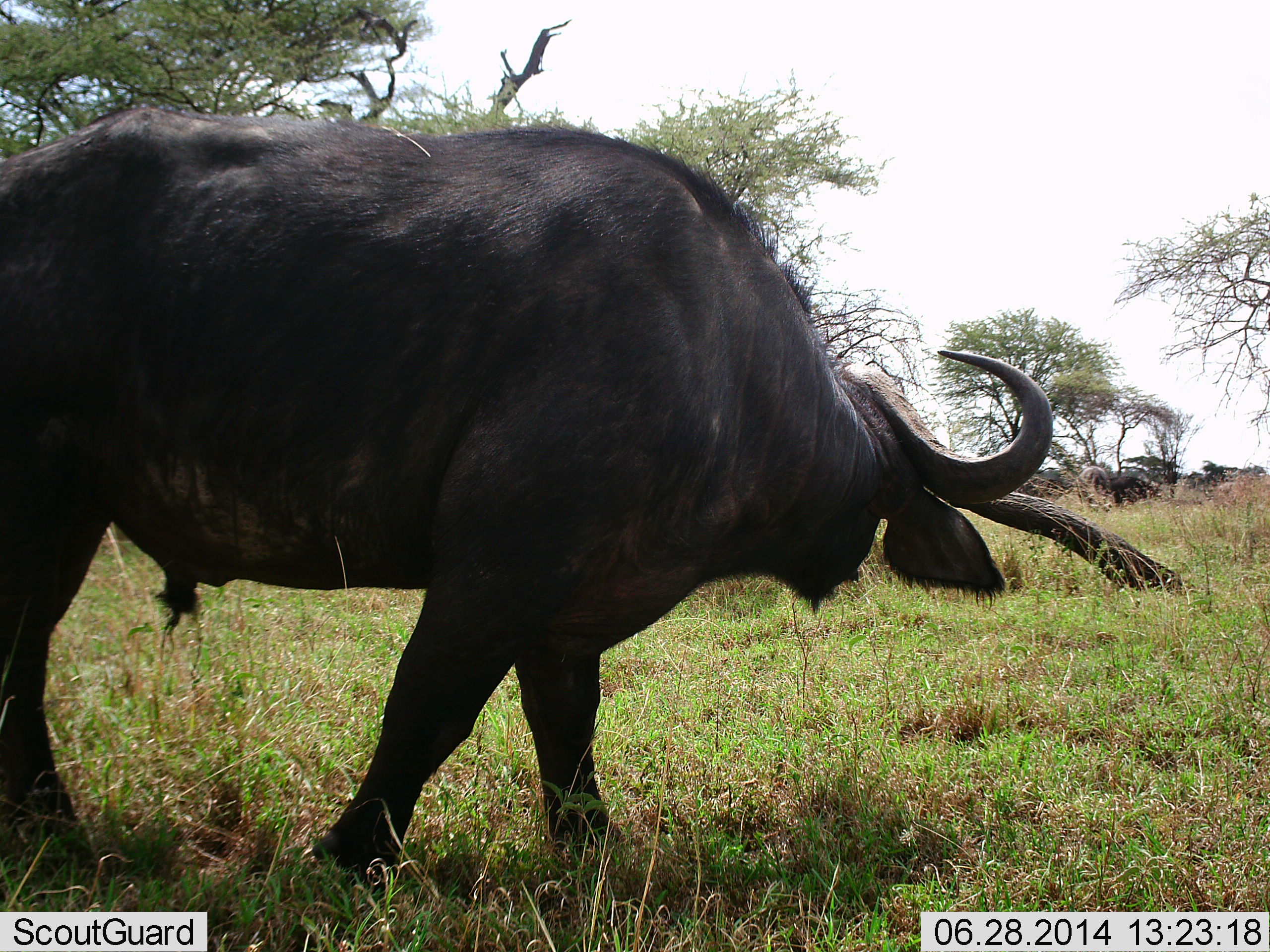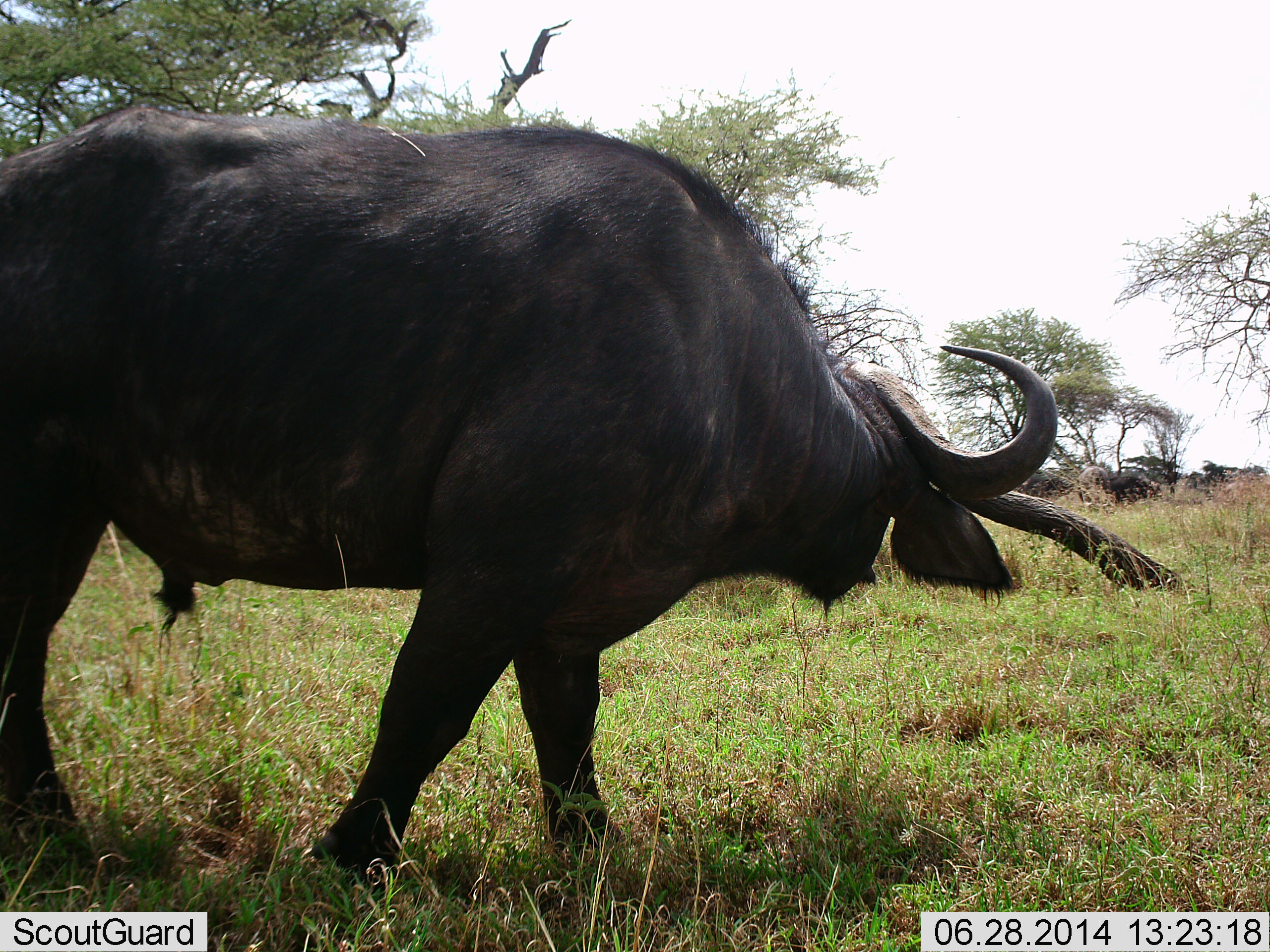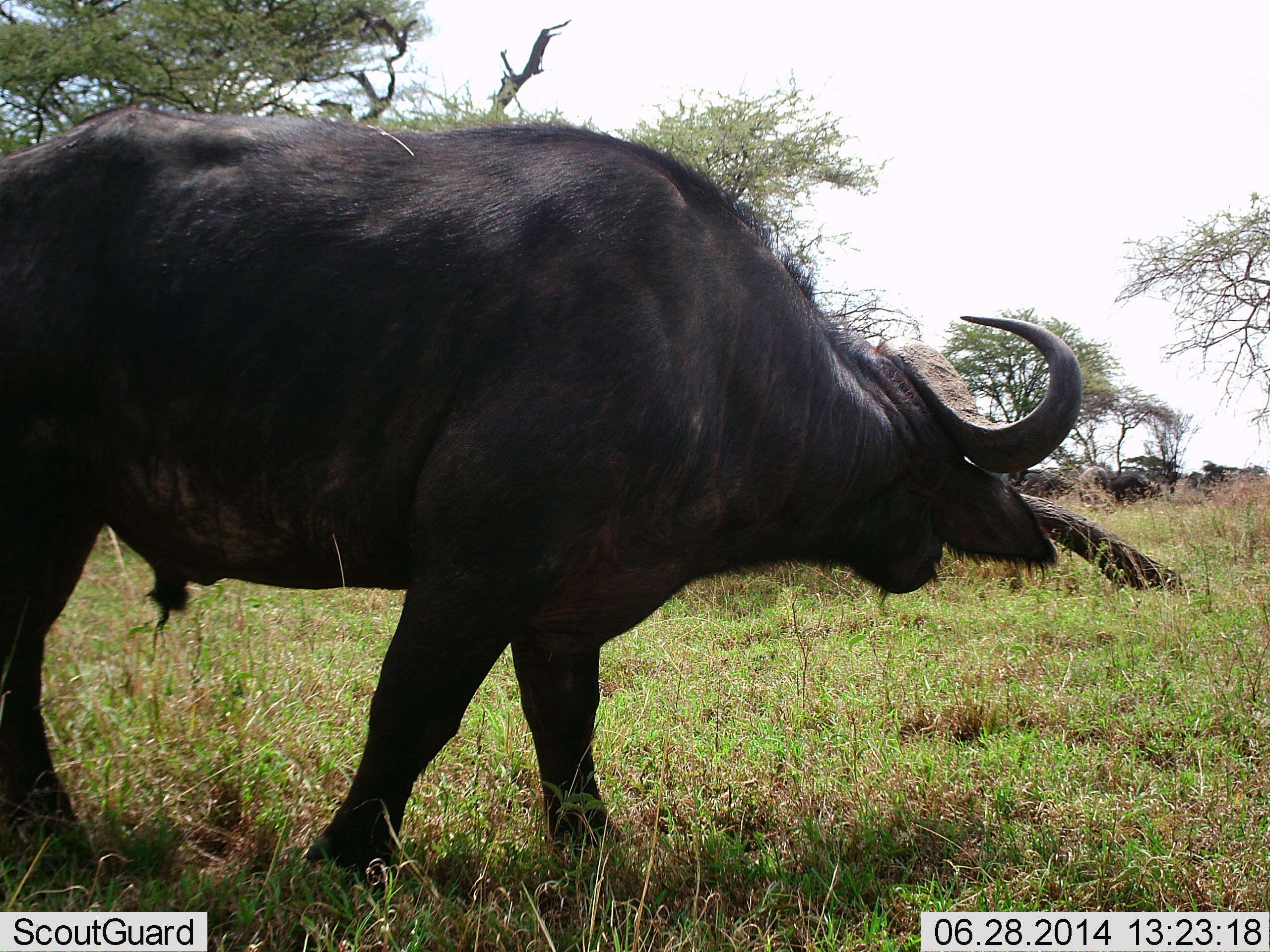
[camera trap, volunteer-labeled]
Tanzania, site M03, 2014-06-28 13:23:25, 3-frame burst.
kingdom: Animalia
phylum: Chordata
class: Mammalia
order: Artiodactyla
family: Bovidae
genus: Syncerus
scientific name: Syncerus caffer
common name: cape buffalo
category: buffalo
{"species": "buffalo (cape buffalo) (Syncerus caffer)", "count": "1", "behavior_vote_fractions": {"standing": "70%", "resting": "0%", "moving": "30%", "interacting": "0%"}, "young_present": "0%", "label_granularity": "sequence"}